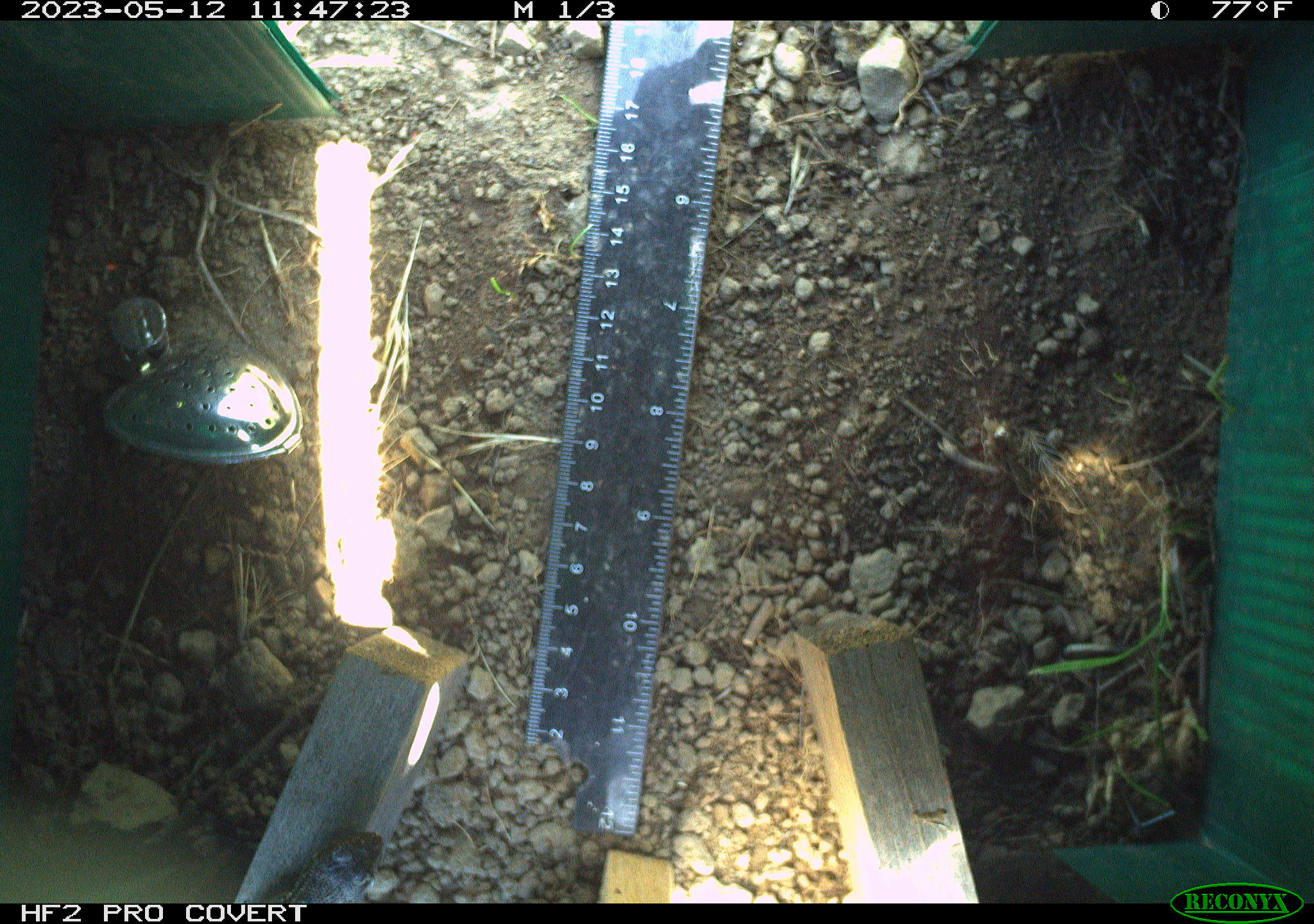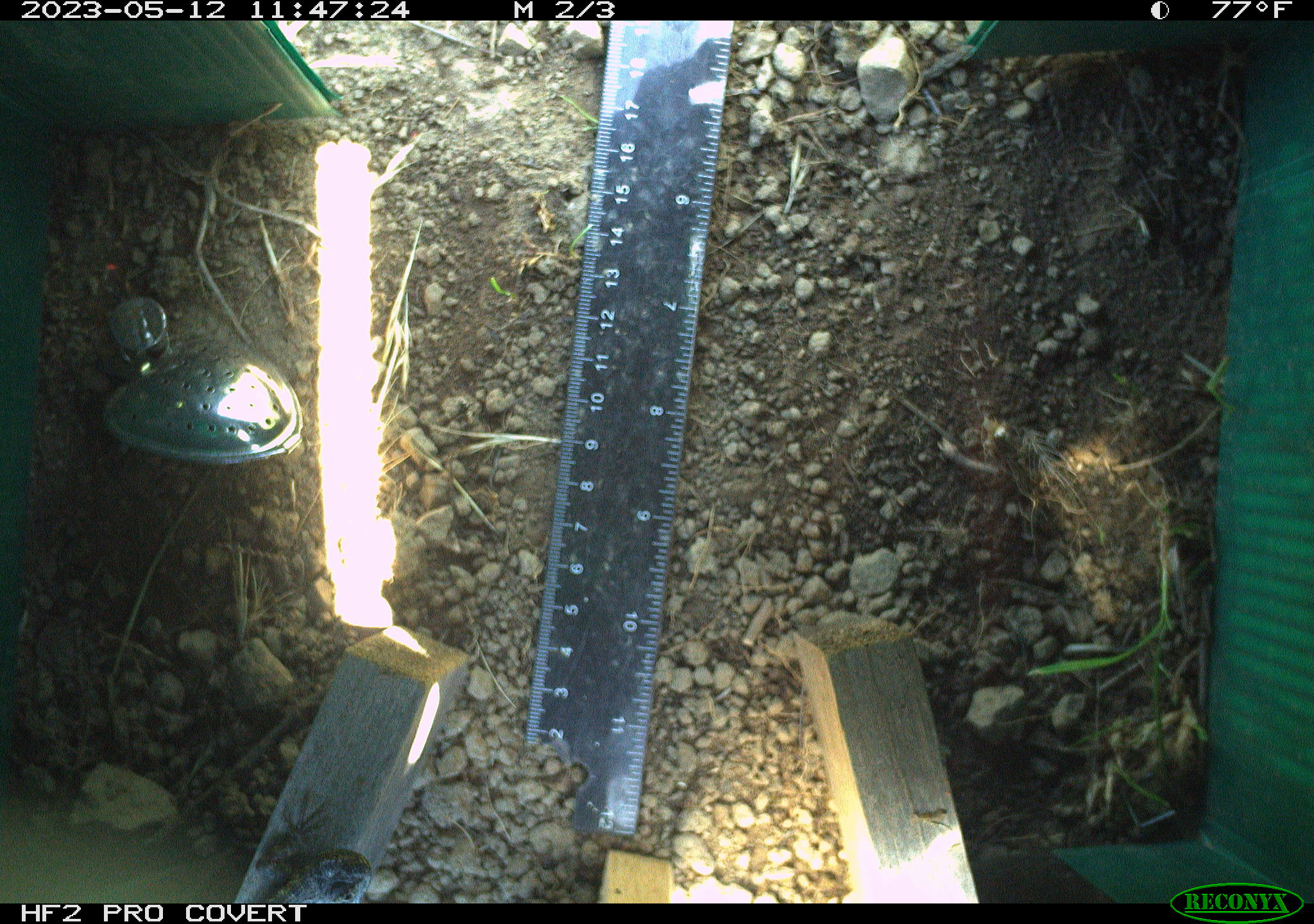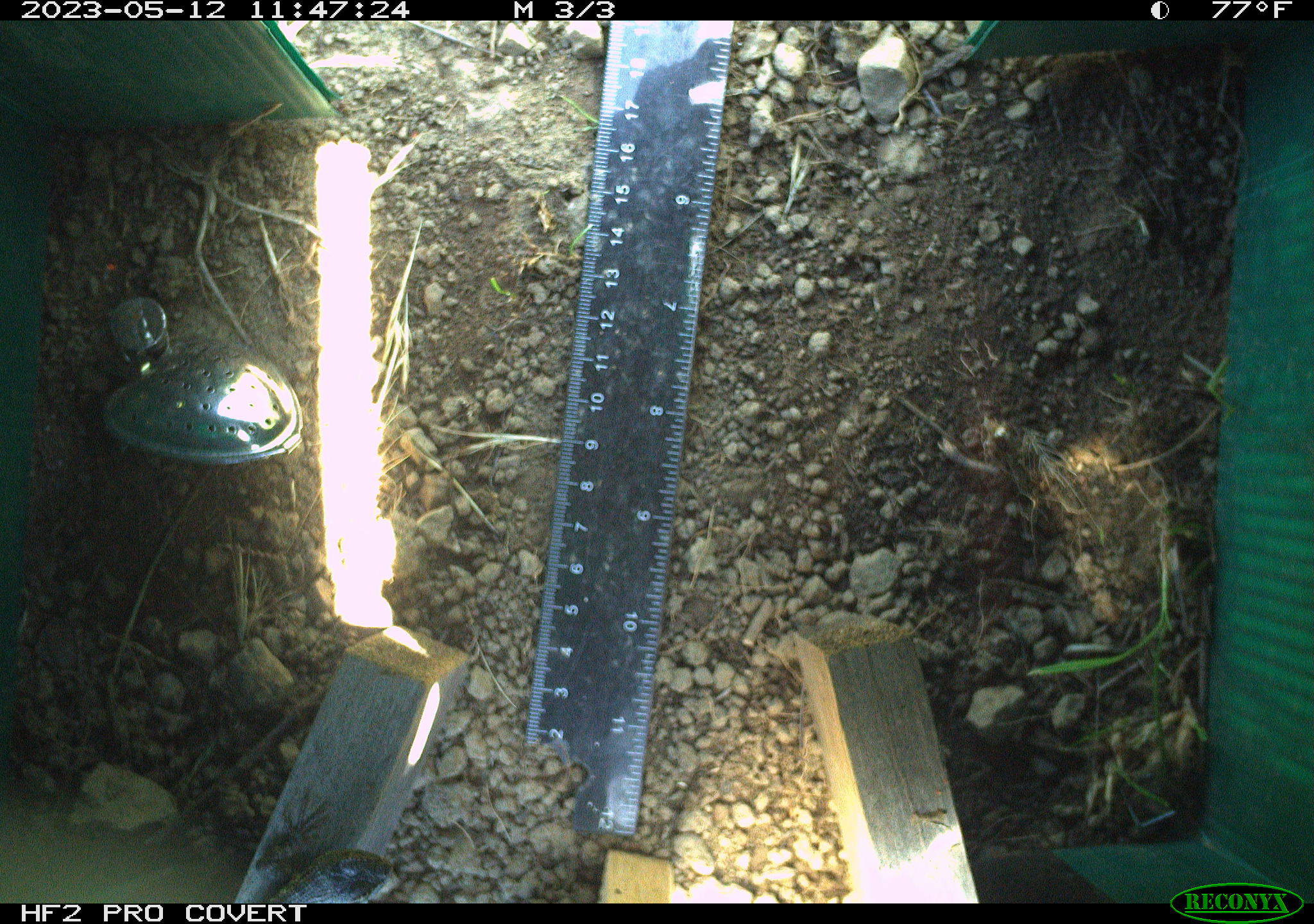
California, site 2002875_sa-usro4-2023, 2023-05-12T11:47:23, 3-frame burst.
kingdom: Animalia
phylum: Chordata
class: Reptilia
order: Squamata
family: Phrynosomatidae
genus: Sceloporus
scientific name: Sceloporus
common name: spiny lizards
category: sceloporus species